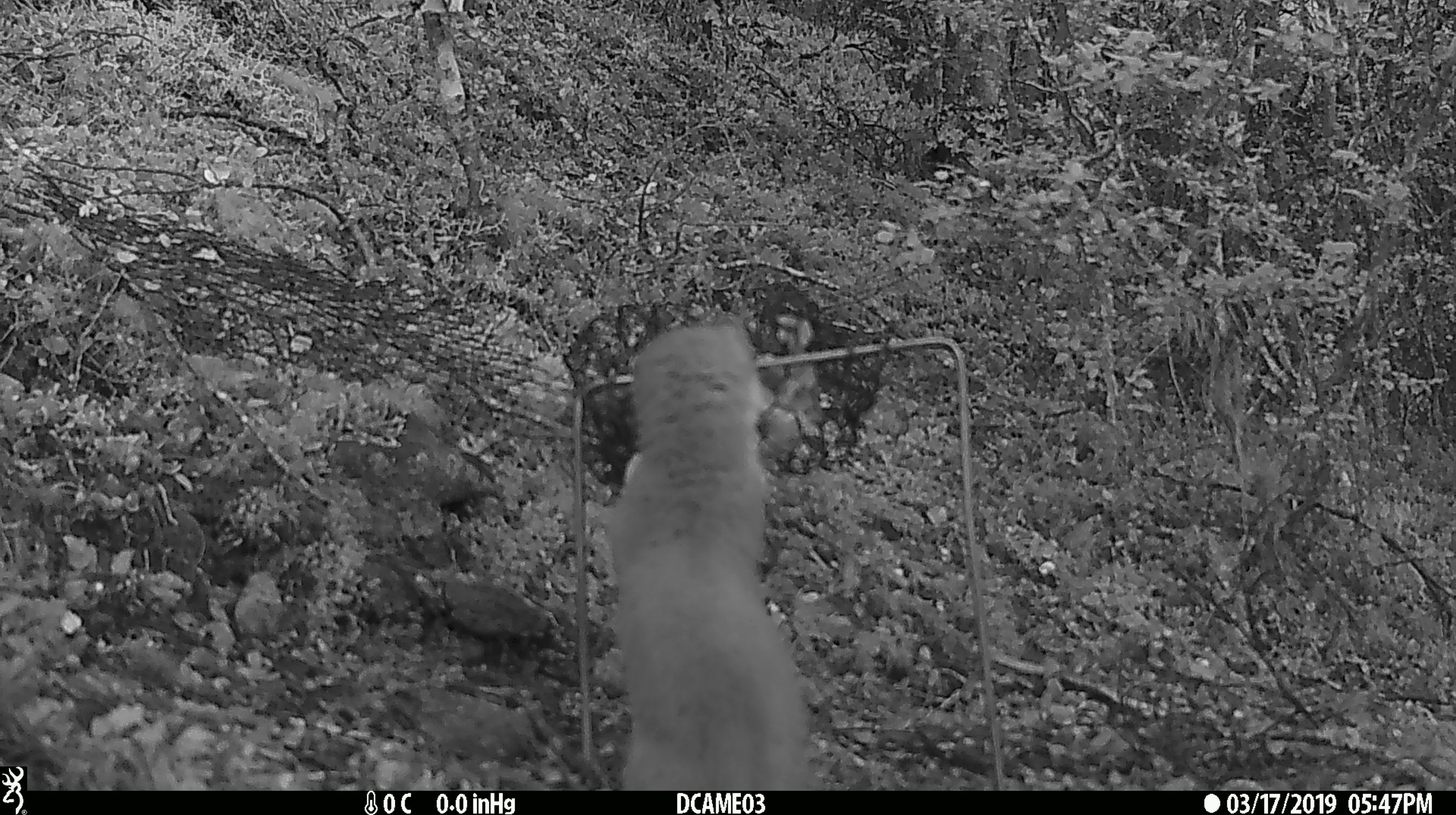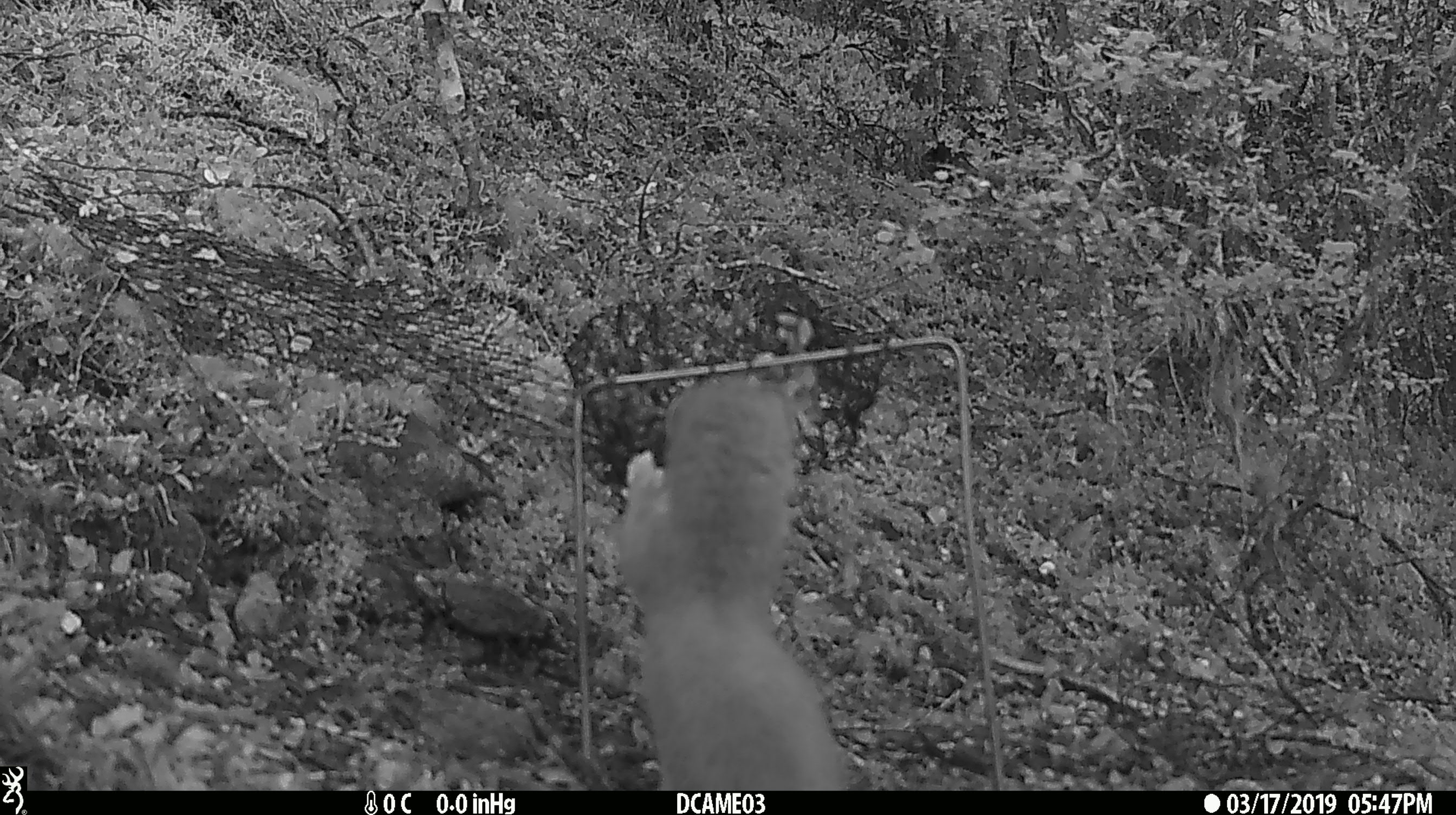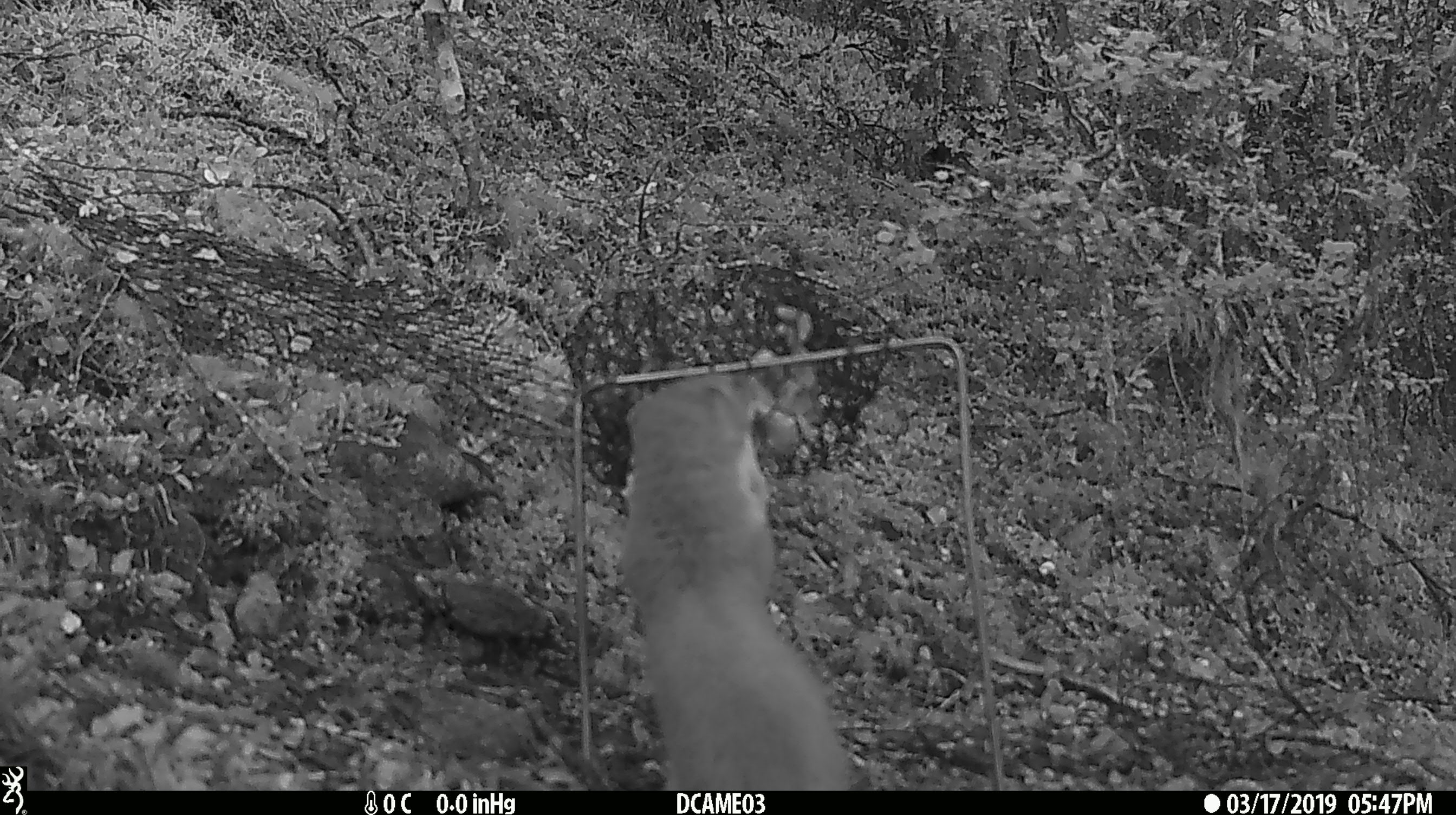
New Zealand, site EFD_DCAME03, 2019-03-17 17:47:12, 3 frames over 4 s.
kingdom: Animalia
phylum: Chordata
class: Mammalia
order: Carnivora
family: Mustelidae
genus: Mustela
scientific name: Mustela erminea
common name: stoat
Stoat (Mustela erminea).